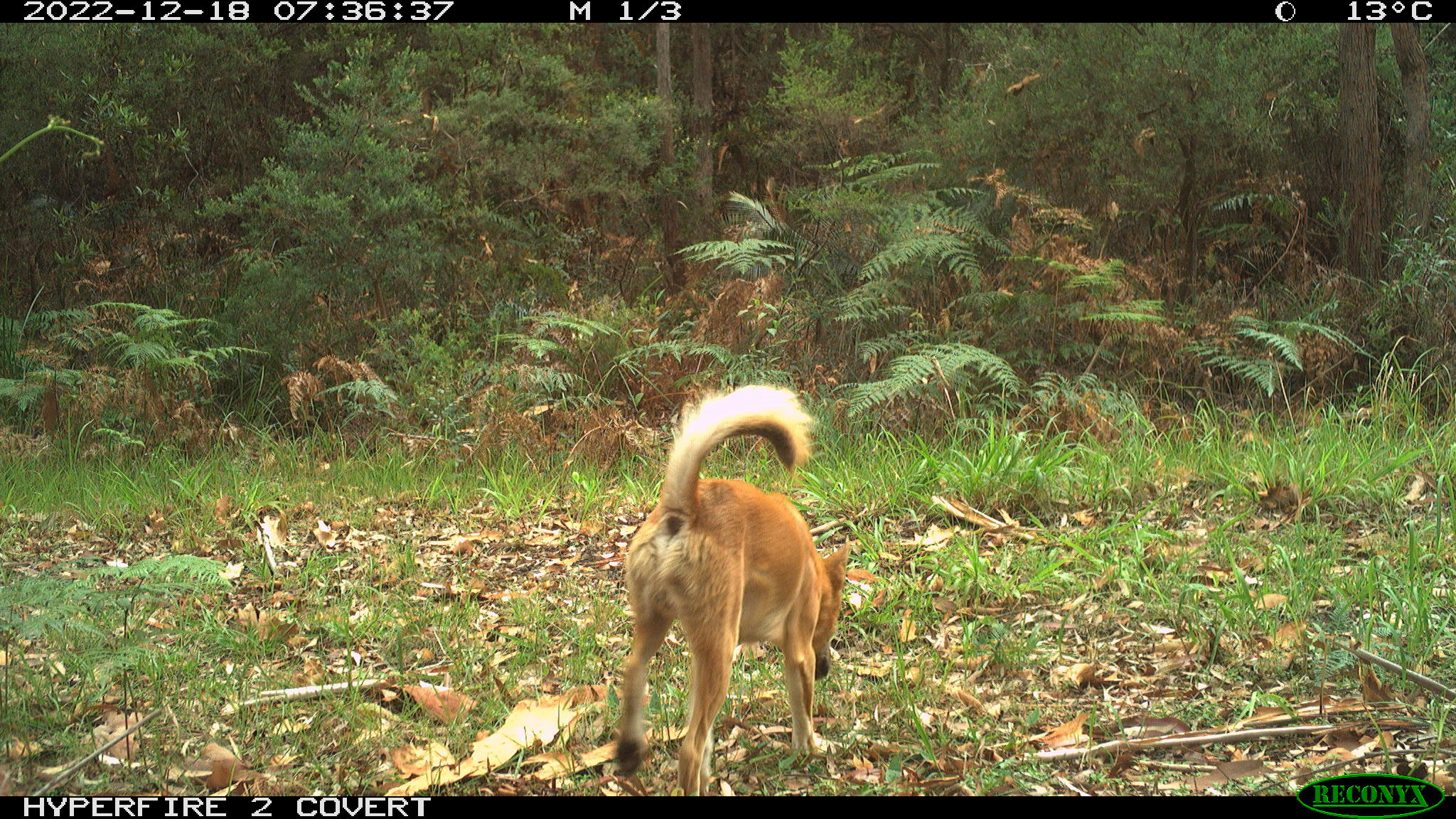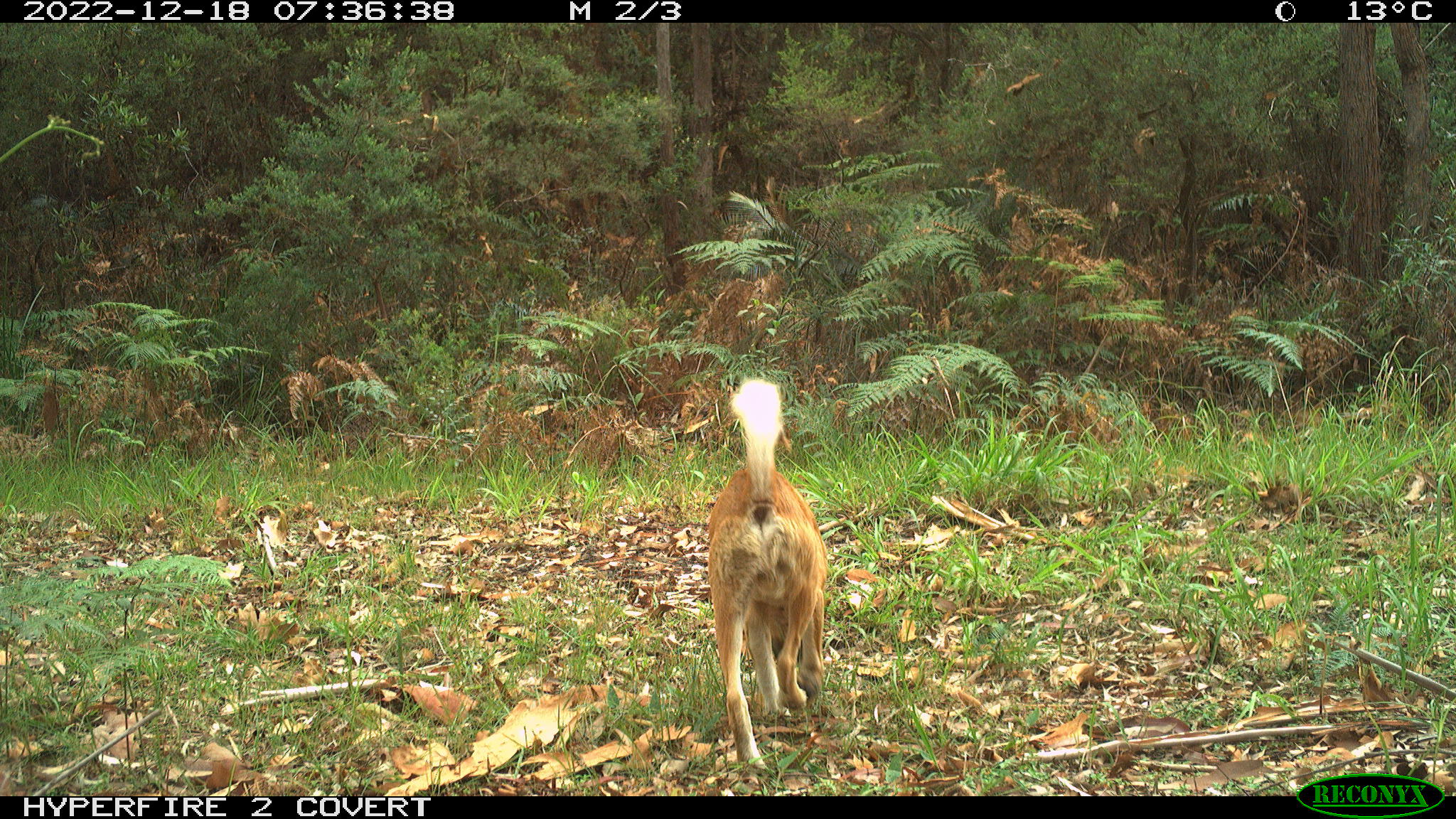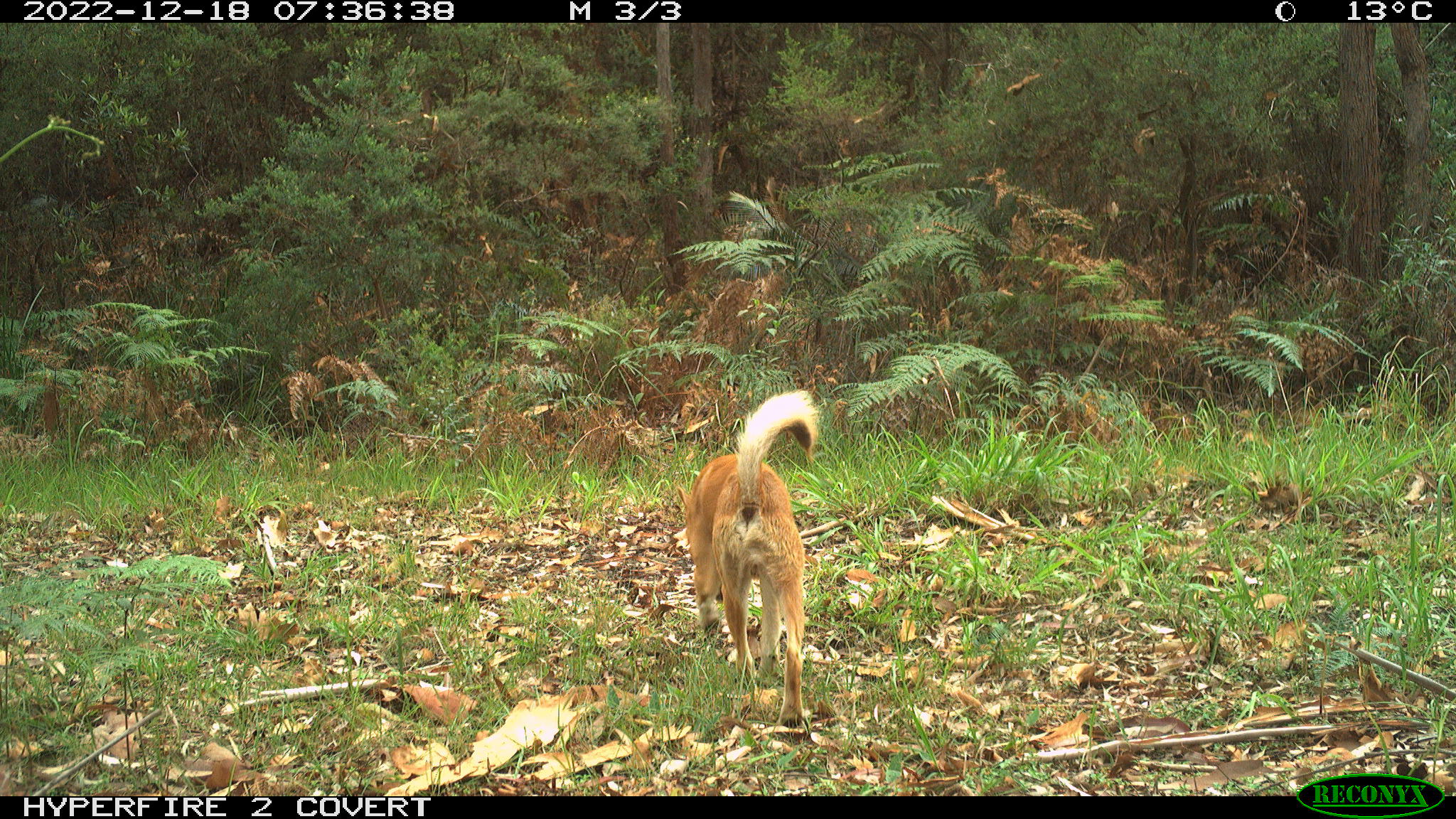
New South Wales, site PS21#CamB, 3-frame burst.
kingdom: Animalia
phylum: Chordata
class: Mammalia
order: Carnivora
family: Canidae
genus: Canis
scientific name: Canis familiaris dingo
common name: dingo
Dingo (Canis familiaris dingo).